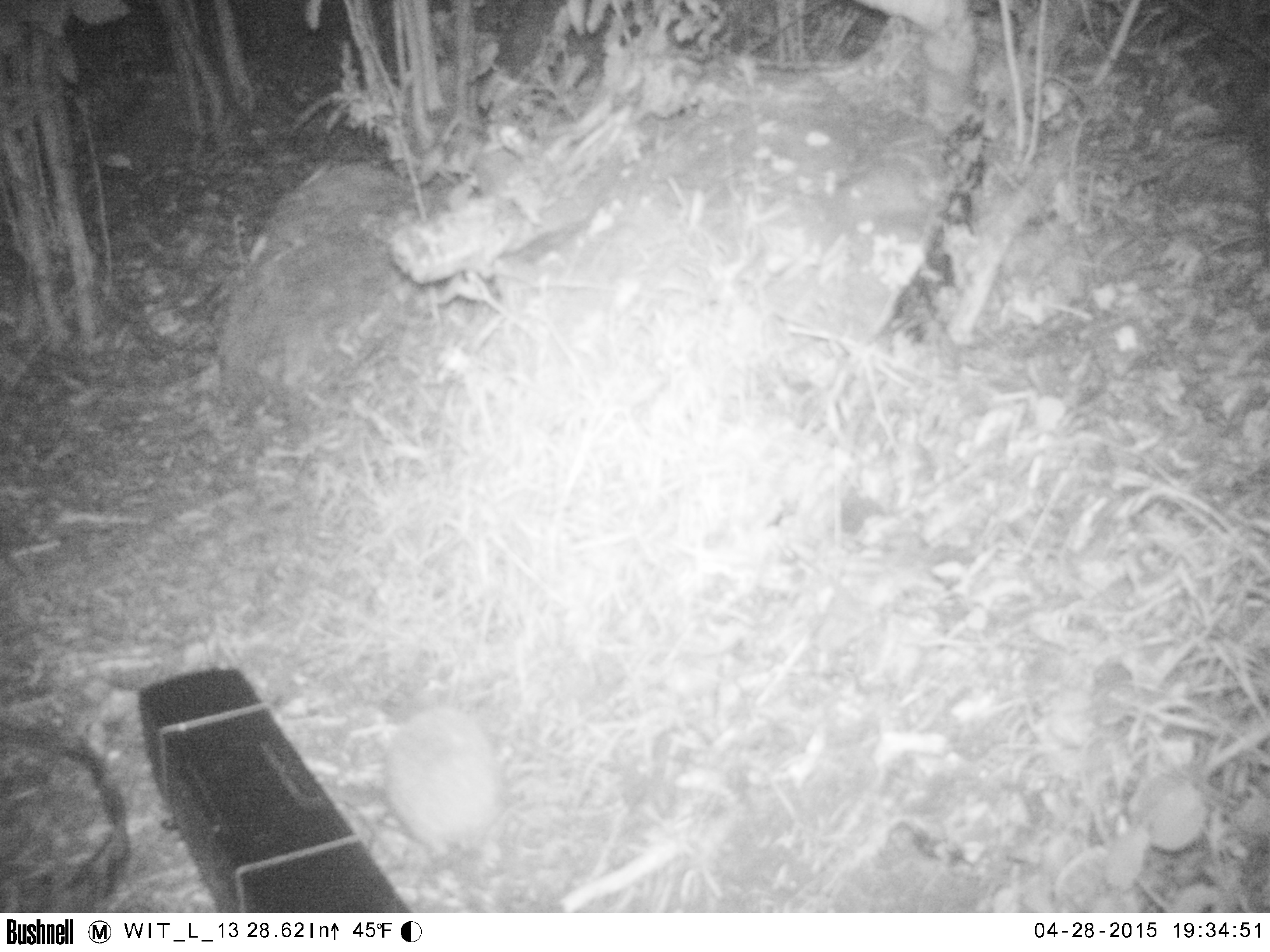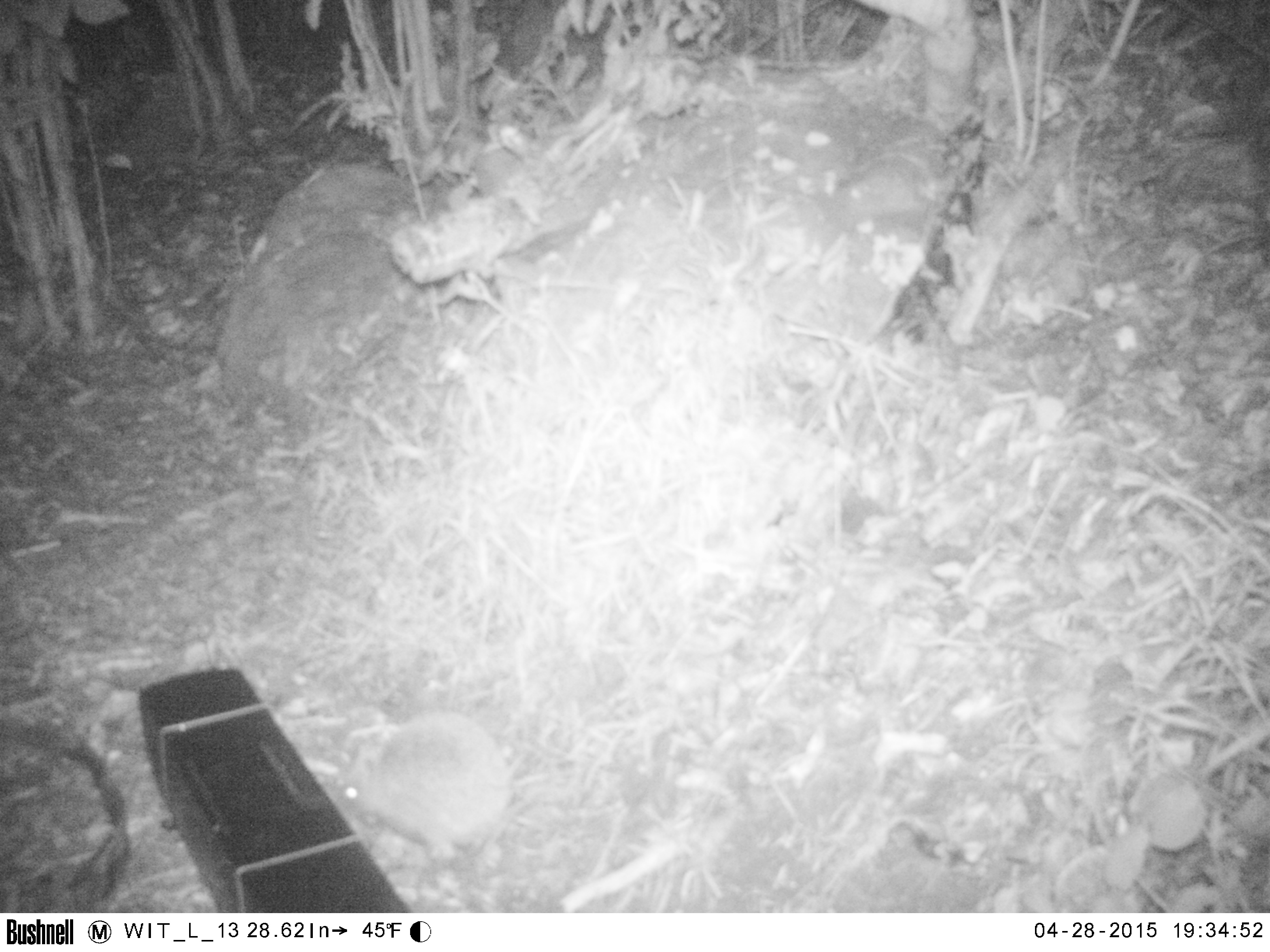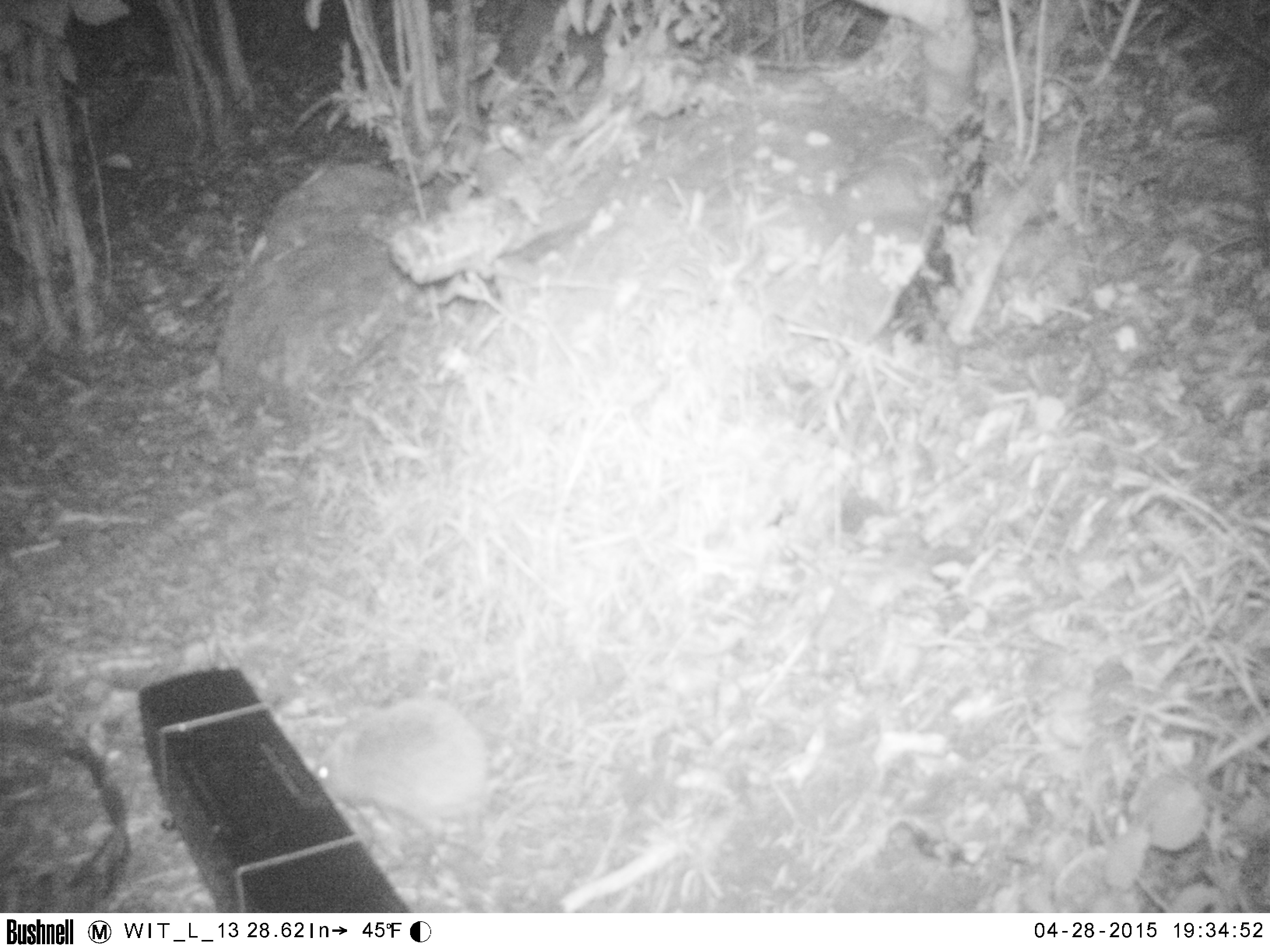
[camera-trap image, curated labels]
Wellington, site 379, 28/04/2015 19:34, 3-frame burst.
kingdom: Animalia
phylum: Chordata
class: Mammalia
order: Eulipotyphla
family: Erinaceidae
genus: Erinaceus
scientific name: Erinaceus europaeus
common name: hedgehog